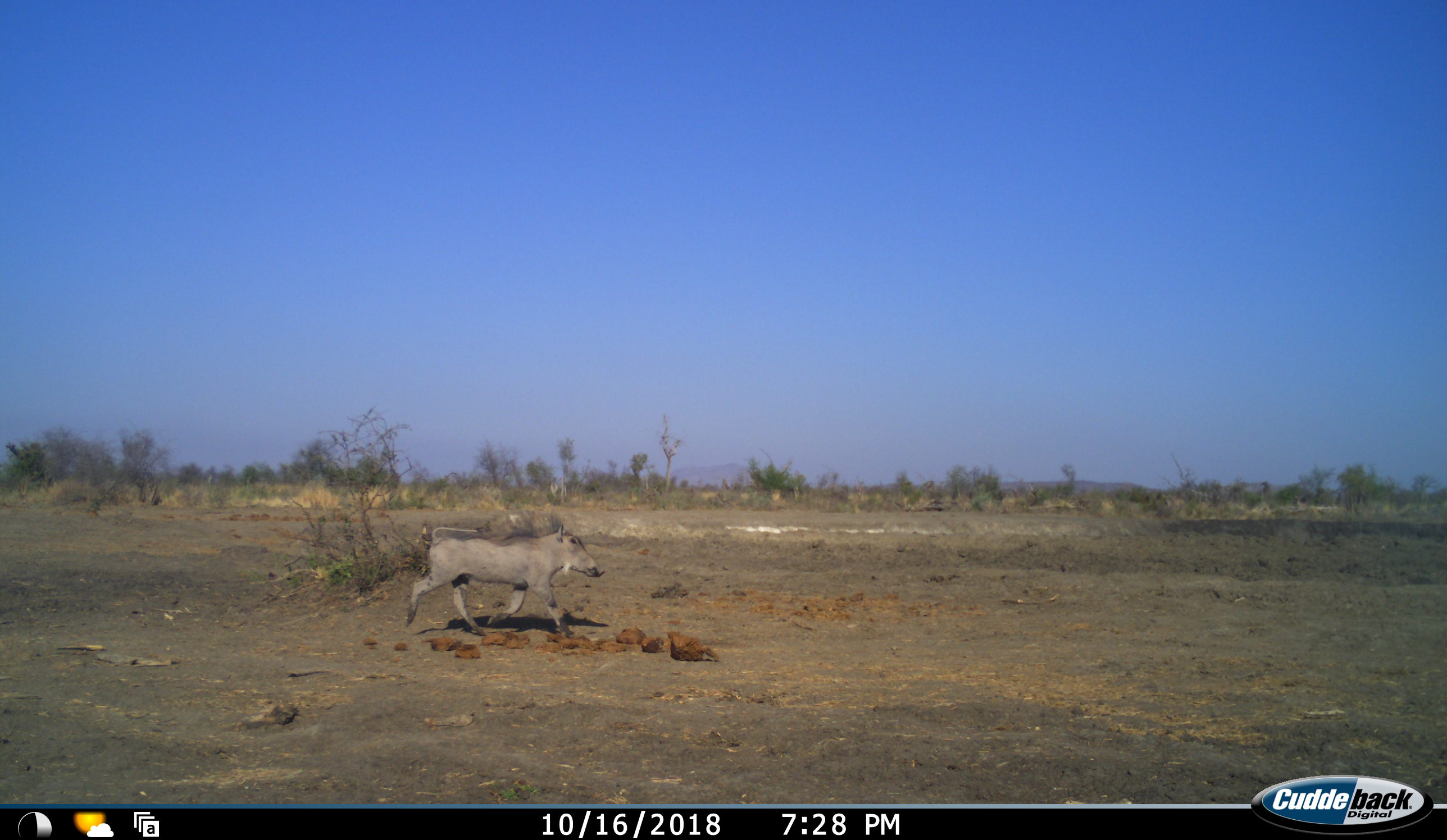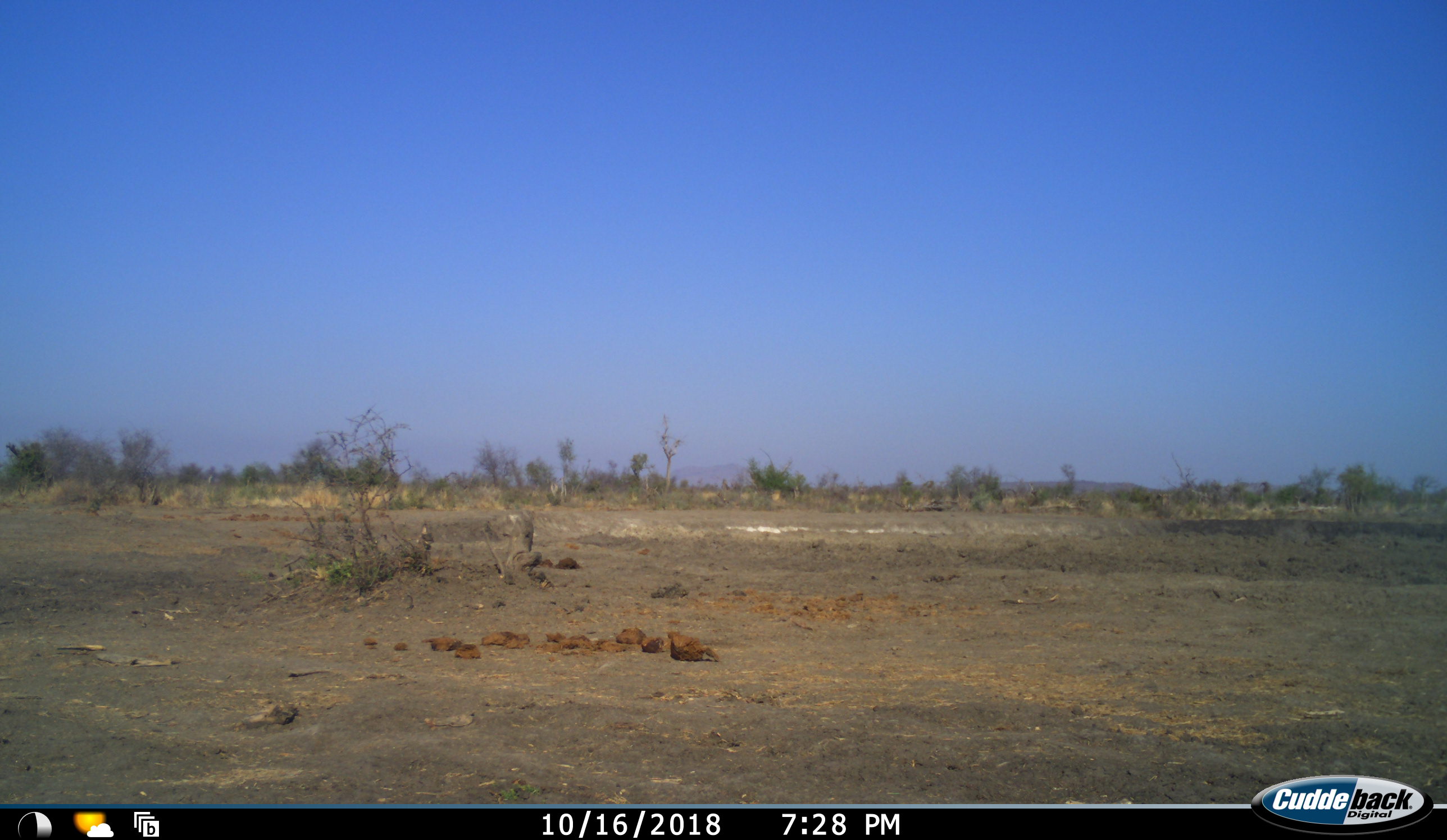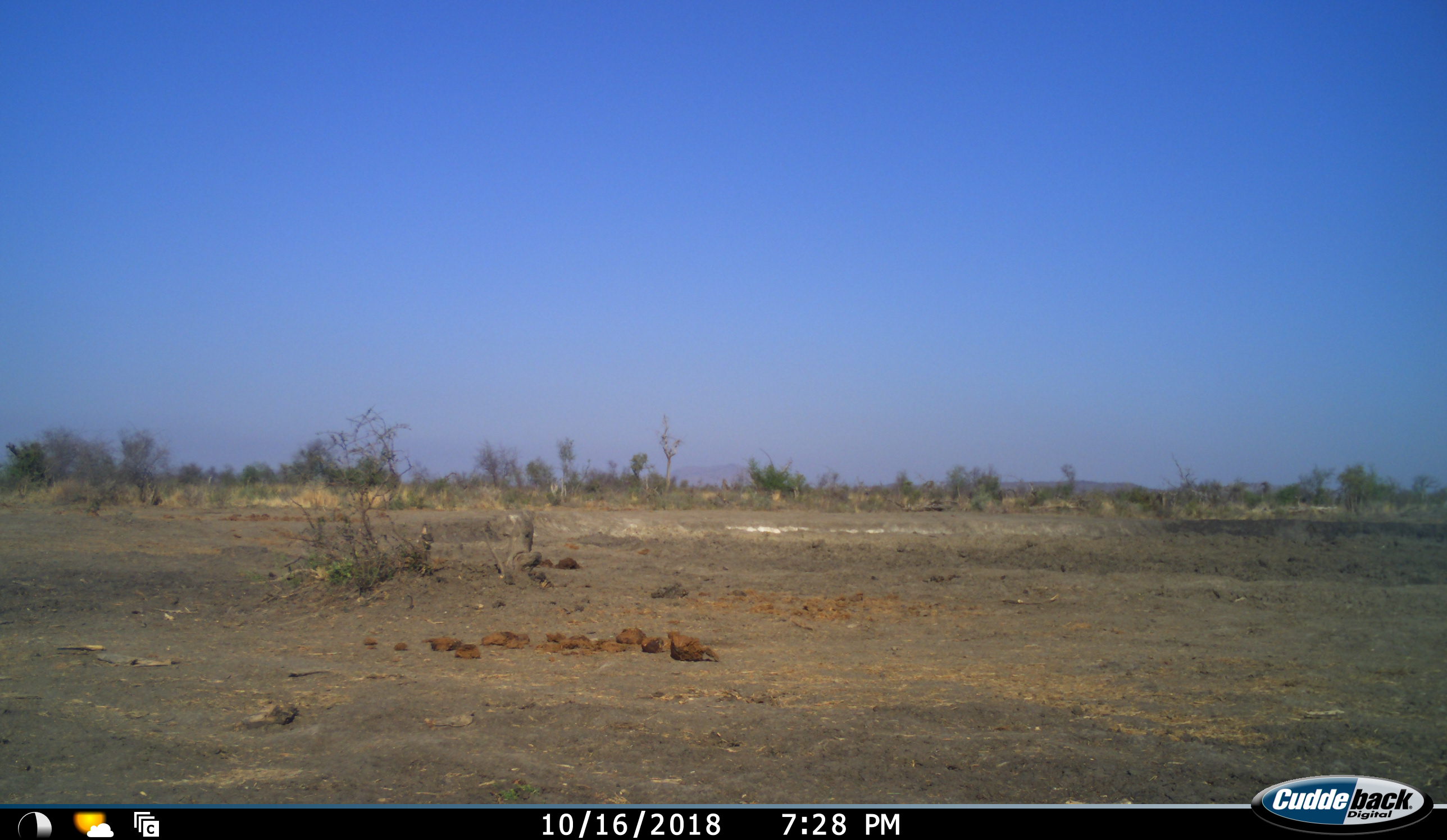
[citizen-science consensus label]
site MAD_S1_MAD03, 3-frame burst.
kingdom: Animalia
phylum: Chordata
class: Mammalia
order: Artiodactyla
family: Suidae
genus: Phacochoerus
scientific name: Phacochoerus africanus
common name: warthog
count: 1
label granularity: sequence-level